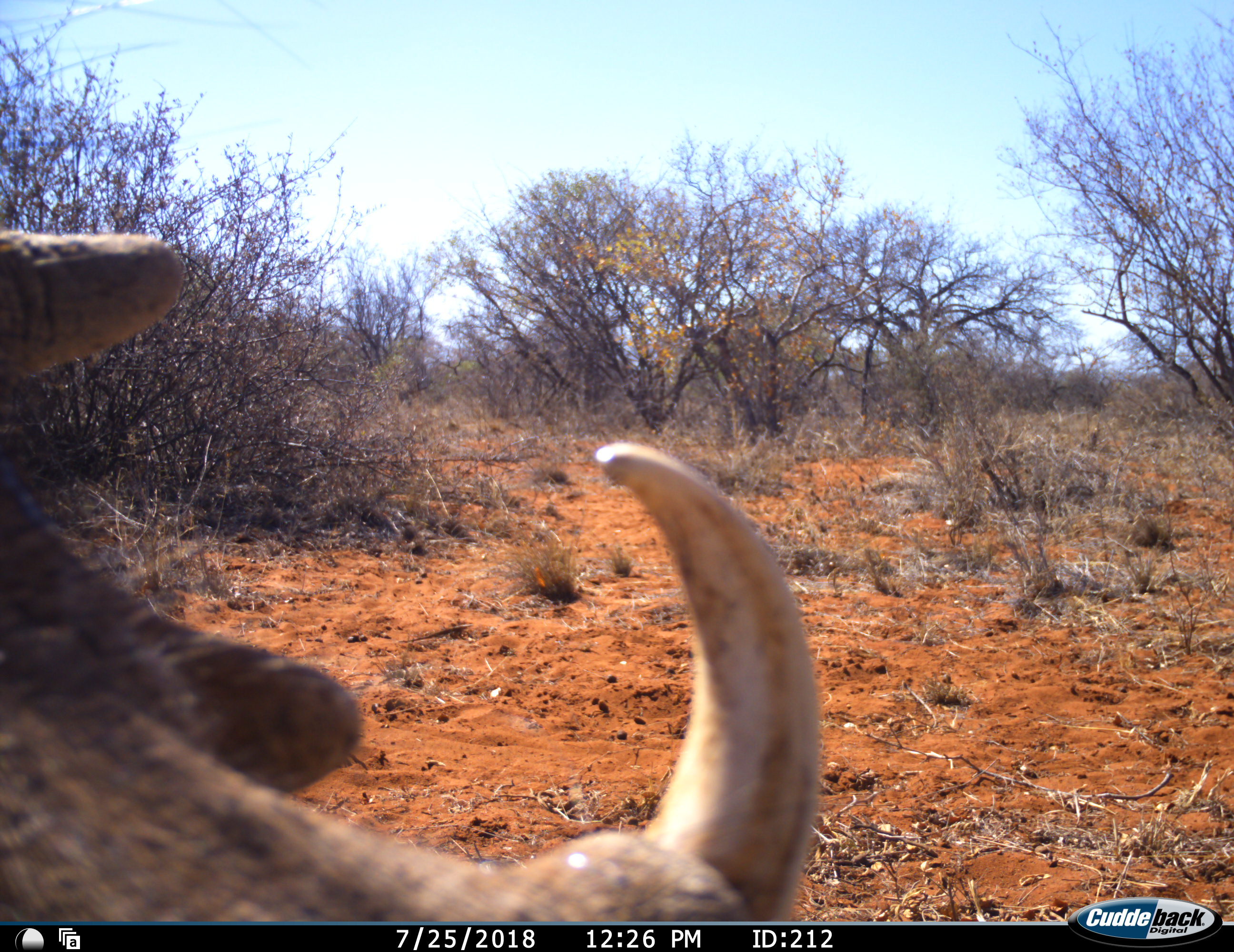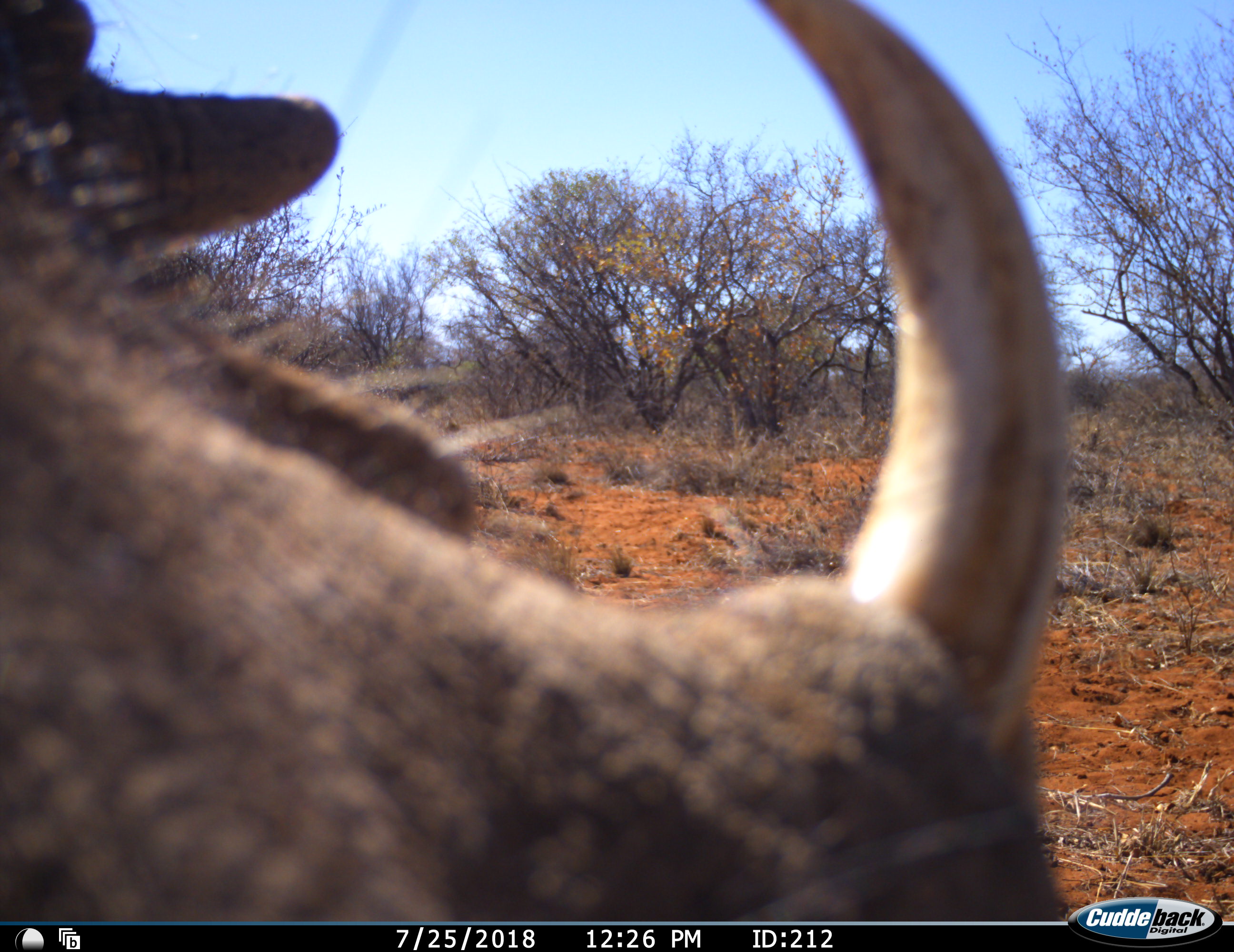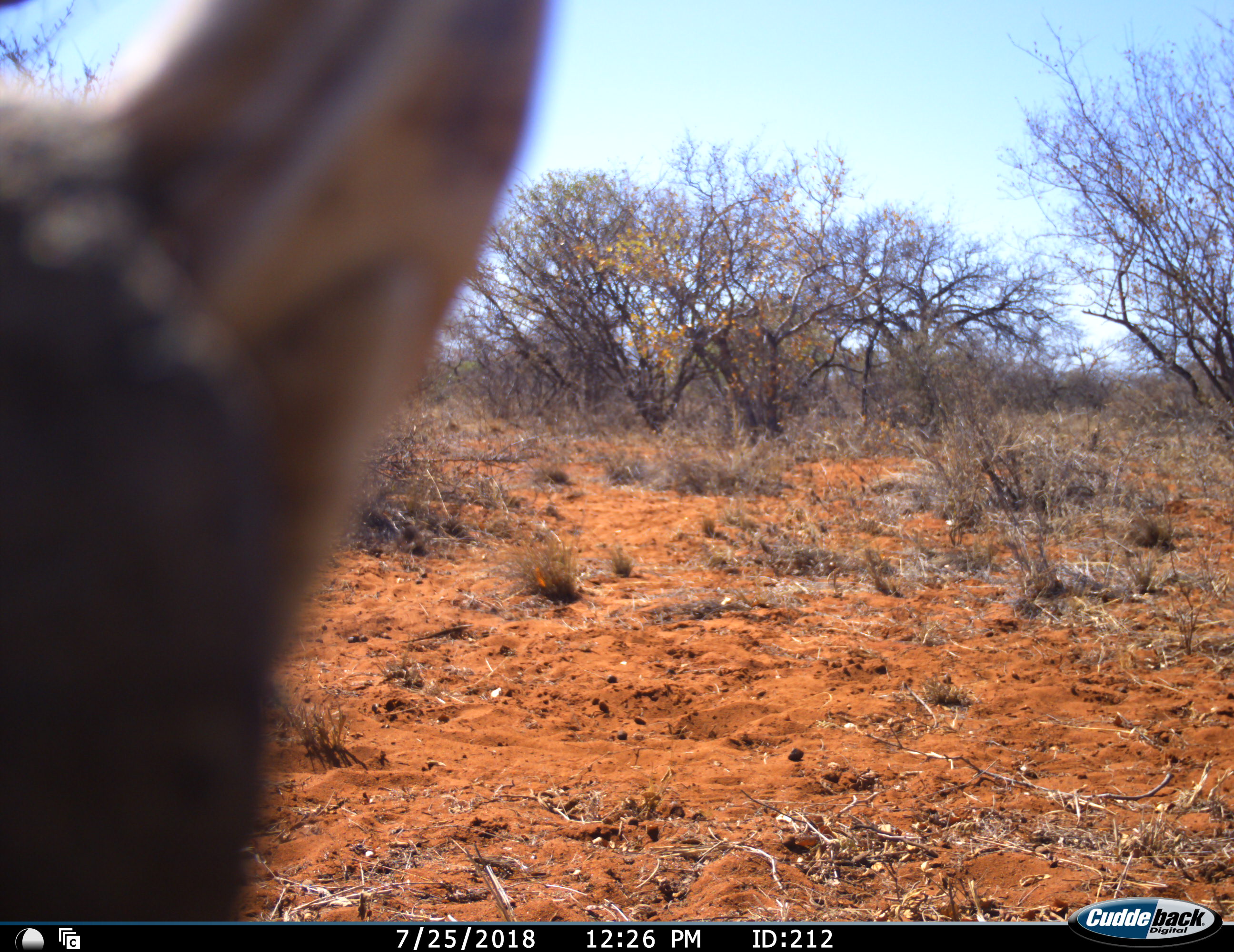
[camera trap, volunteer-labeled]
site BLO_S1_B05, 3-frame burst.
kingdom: Animalia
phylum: Chordata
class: Mammalia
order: Artiodactyla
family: Suidae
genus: Phacochoerus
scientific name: Phacochoerus africanus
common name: warthog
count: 1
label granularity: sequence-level